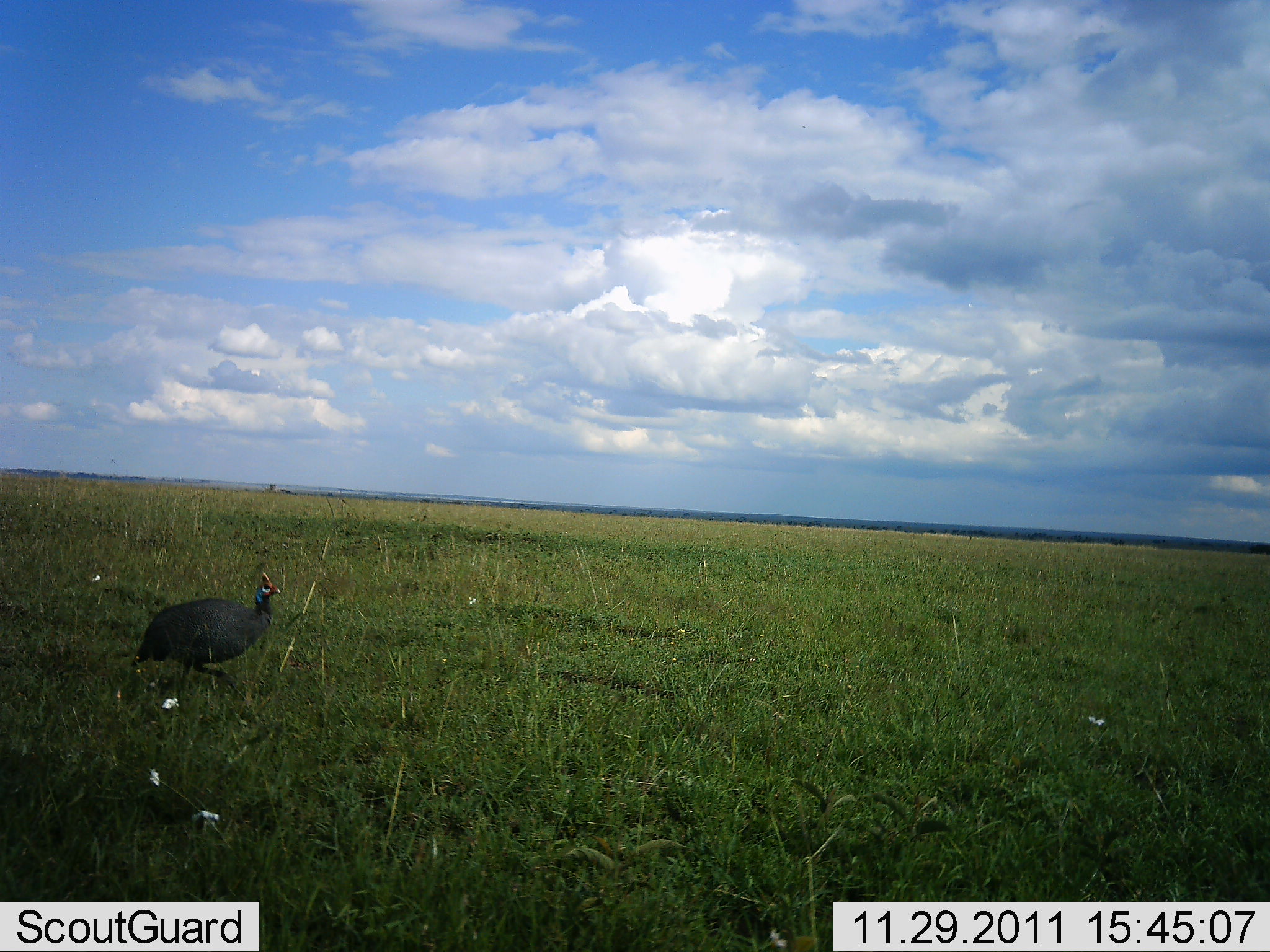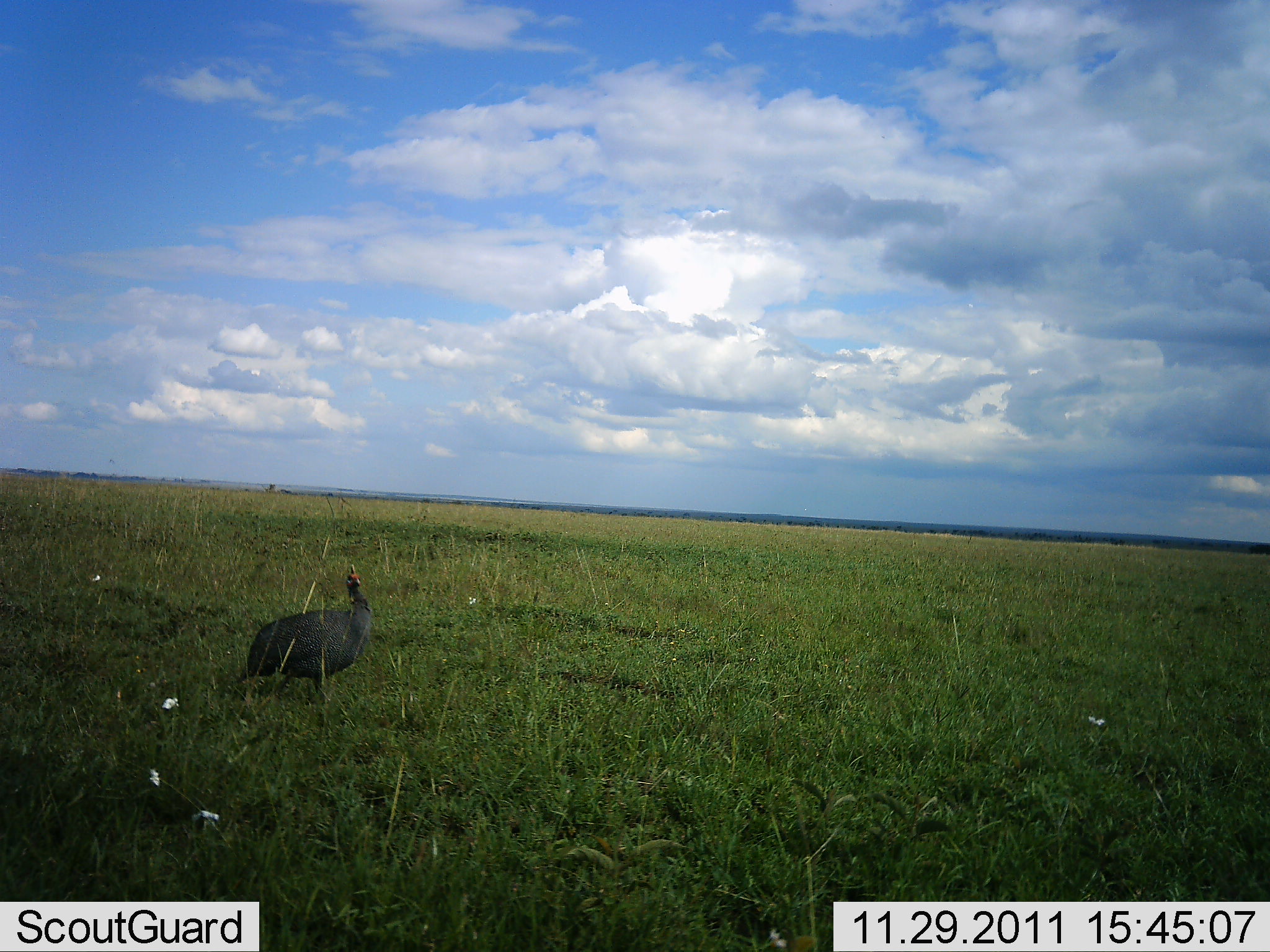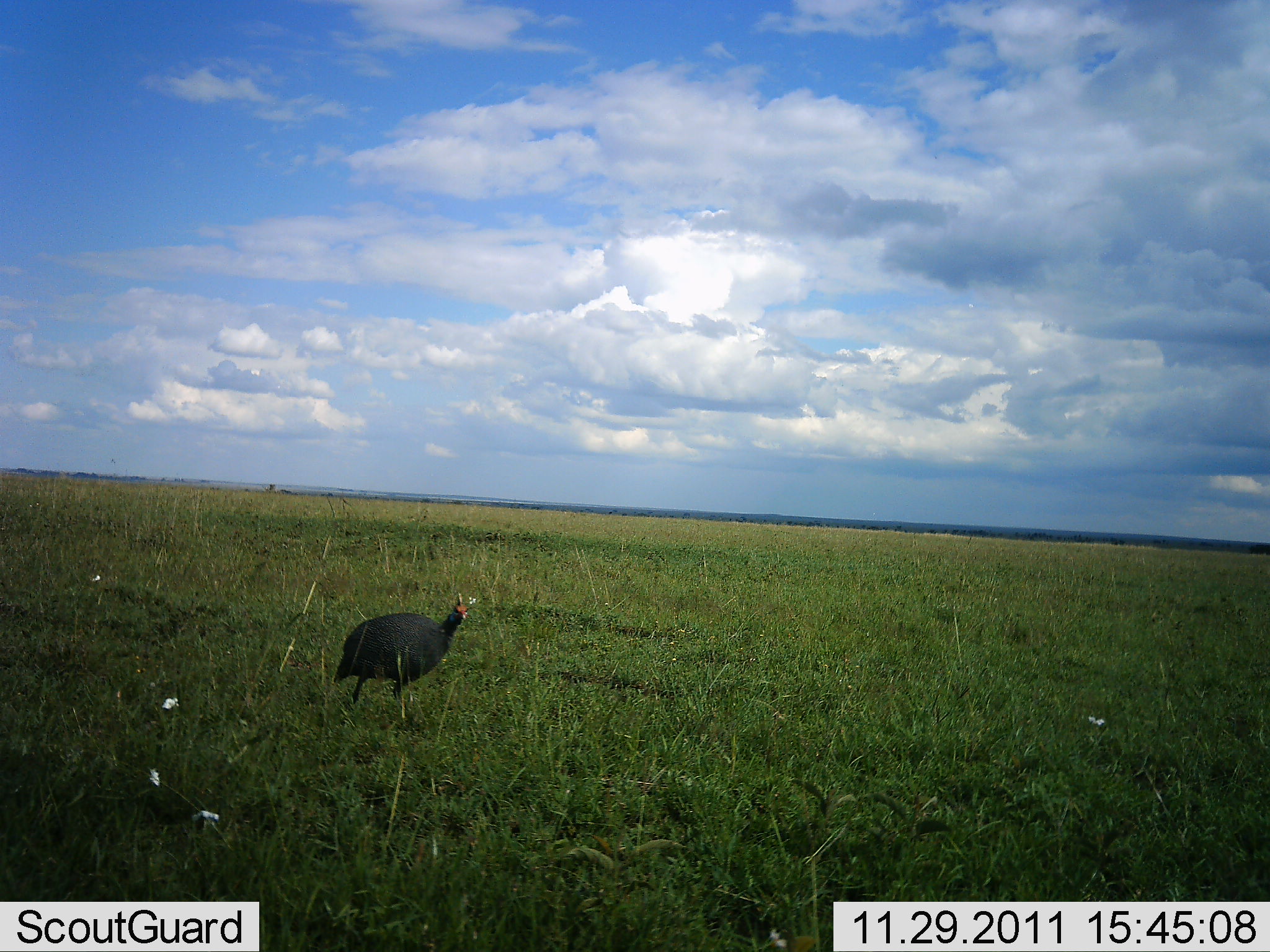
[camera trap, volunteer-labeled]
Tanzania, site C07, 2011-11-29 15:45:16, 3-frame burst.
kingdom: Animalia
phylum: Chordata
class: Aves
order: Galliformes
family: Numididae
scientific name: Numididae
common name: guinea fowl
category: guineafowl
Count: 1.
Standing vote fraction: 7%.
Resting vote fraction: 0%.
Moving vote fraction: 93%.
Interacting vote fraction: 0%.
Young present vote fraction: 0%.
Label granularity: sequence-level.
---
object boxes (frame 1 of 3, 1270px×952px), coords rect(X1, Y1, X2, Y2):
animal: rect(129, 568, 280, 700)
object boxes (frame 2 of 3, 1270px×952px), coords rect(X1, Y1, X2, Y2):
animal: rect(234, 562, 373, 705)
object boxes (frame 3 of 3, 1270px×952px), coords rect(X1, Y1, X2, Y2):
animal: rect(333, 593, 476, 707)